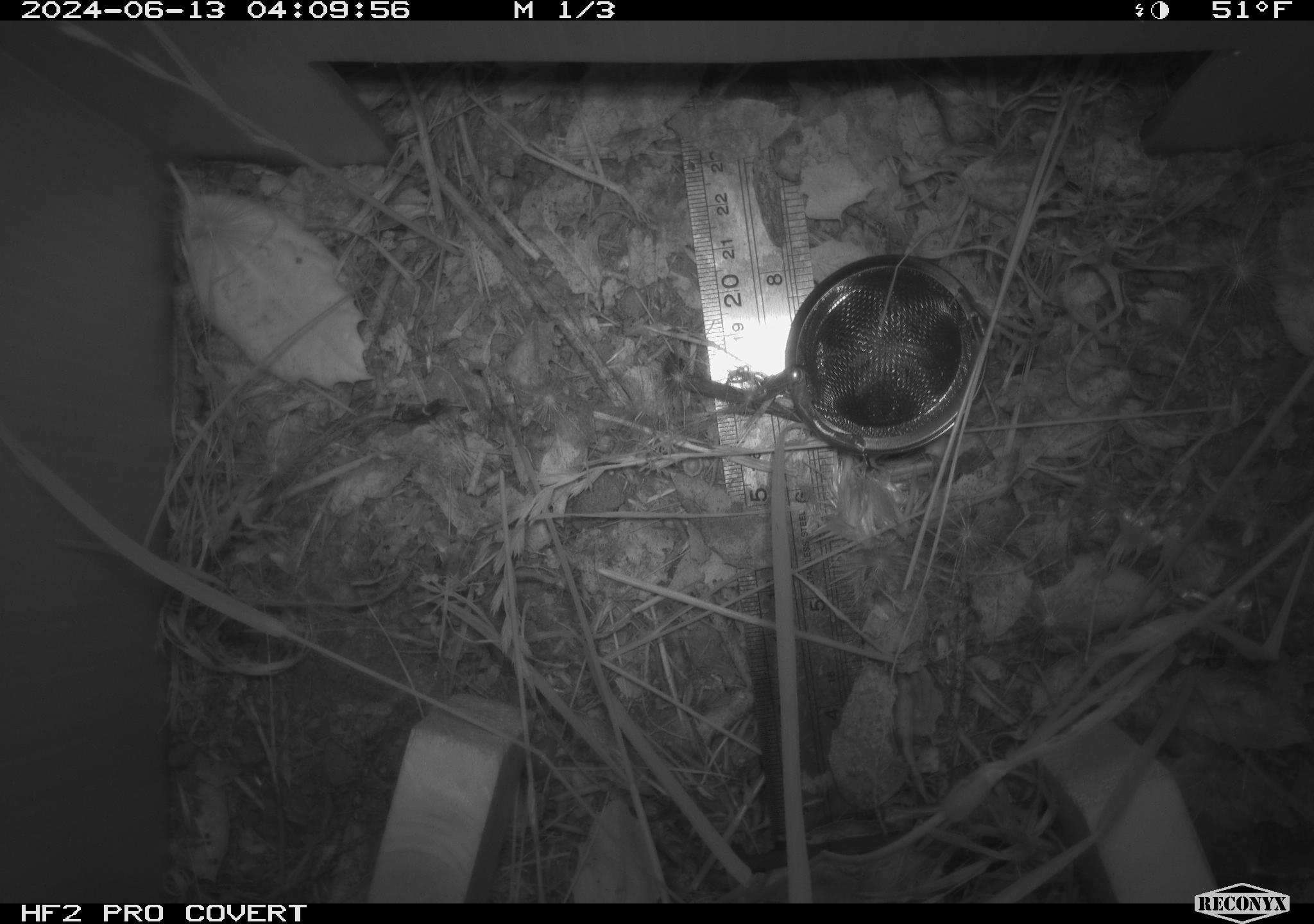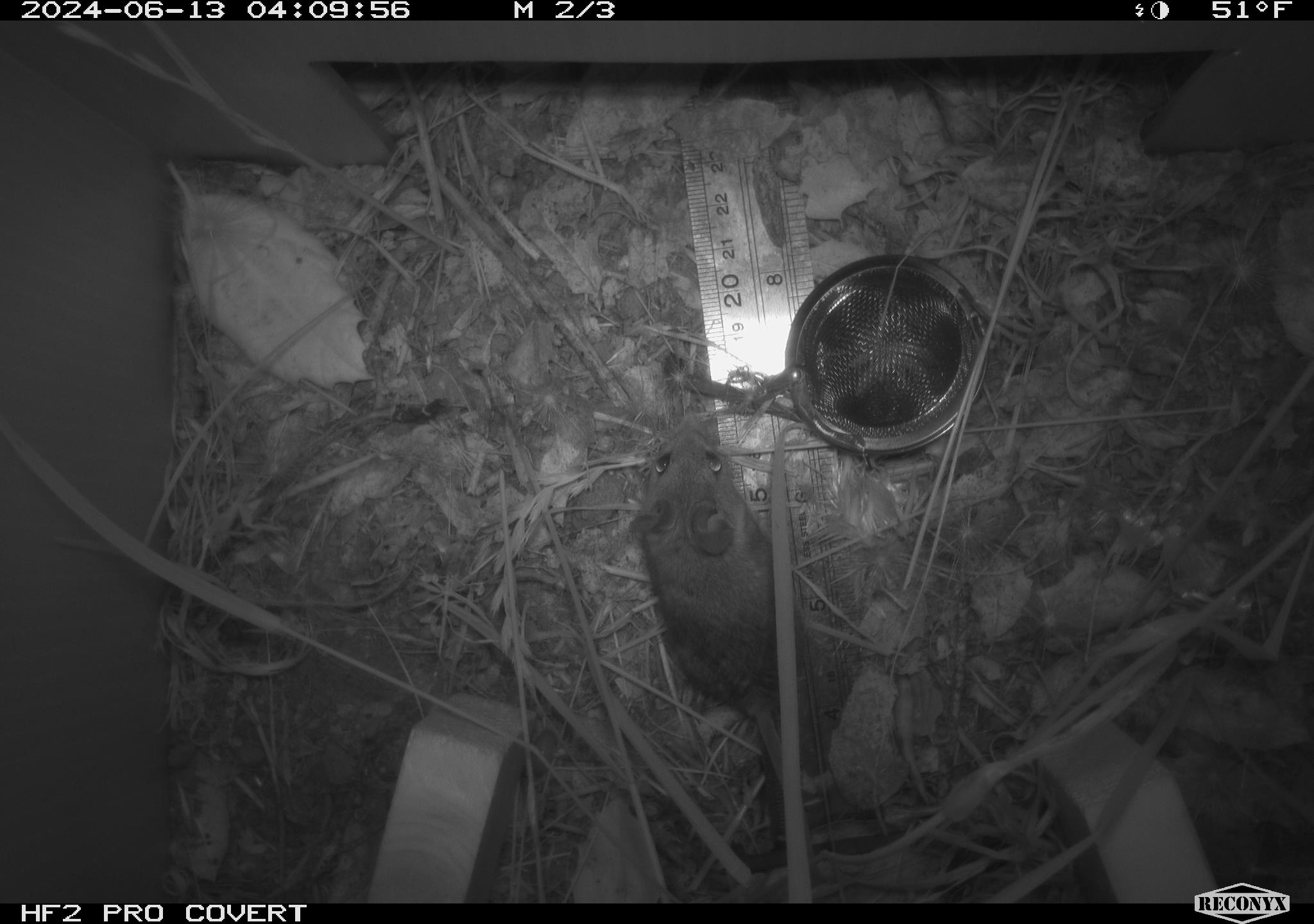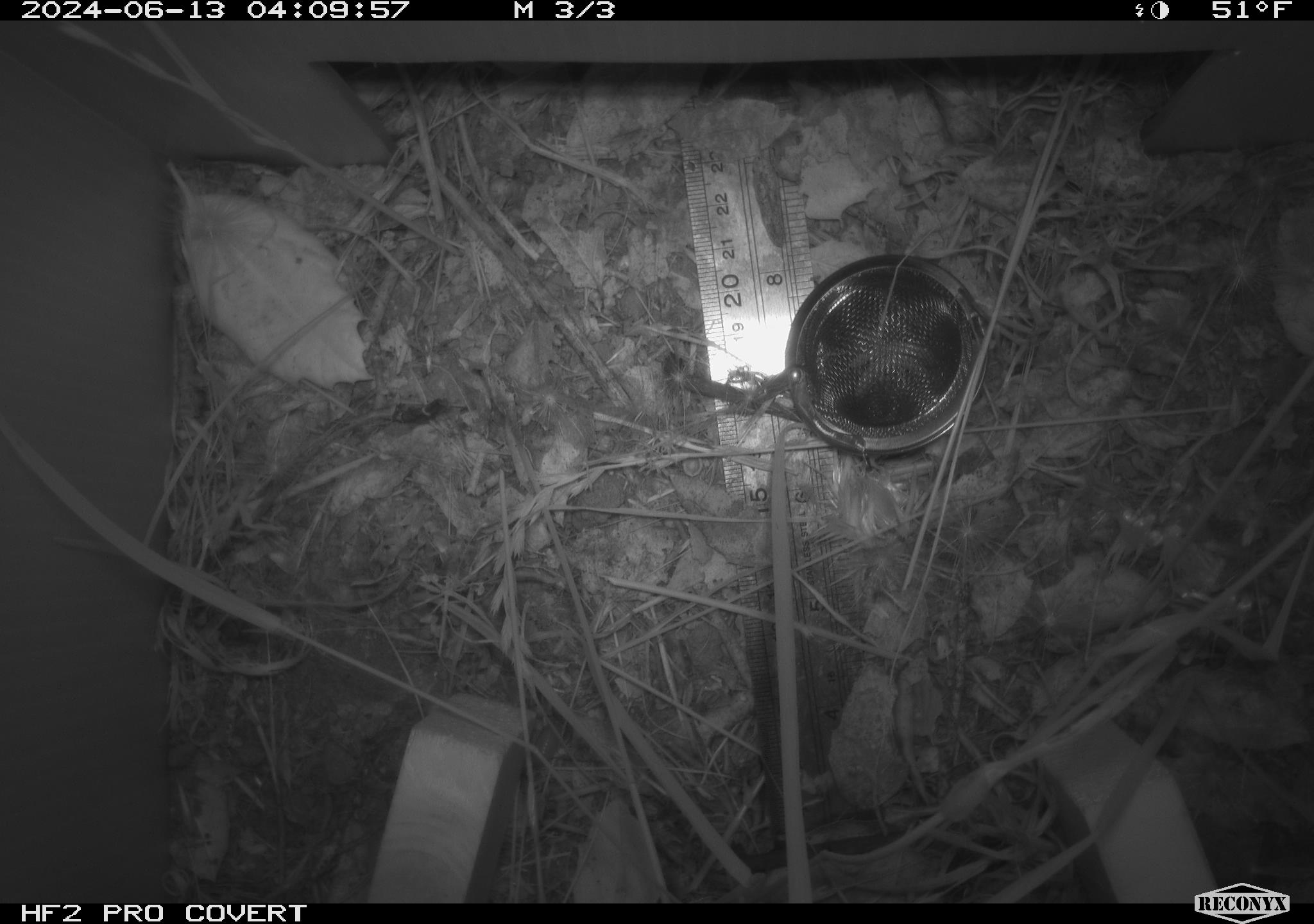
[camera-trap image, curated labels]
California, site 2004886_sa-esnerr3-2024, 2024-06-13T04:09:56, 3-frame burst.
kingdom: Animalia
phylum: Chordata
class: Mammalia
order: Rodentia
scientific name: Rodentia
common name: rodent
Rodent (Rodentia).